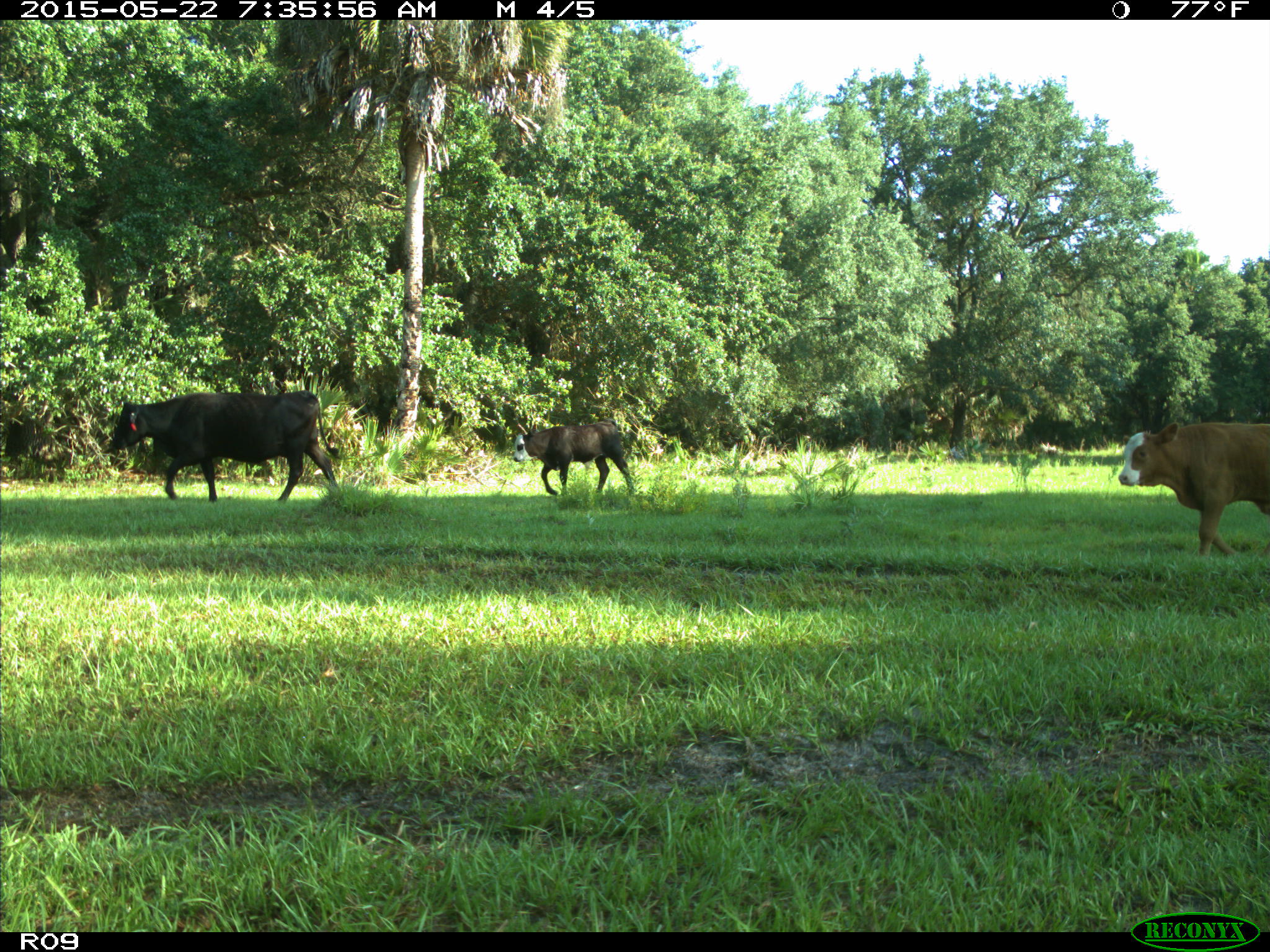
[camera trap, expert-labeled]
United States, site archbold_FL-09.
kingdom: Animalia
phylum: Chordata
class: Mammalia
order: Artiodactyla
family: Bovidae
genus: Bos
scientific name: Bos taurus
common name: domestic cow